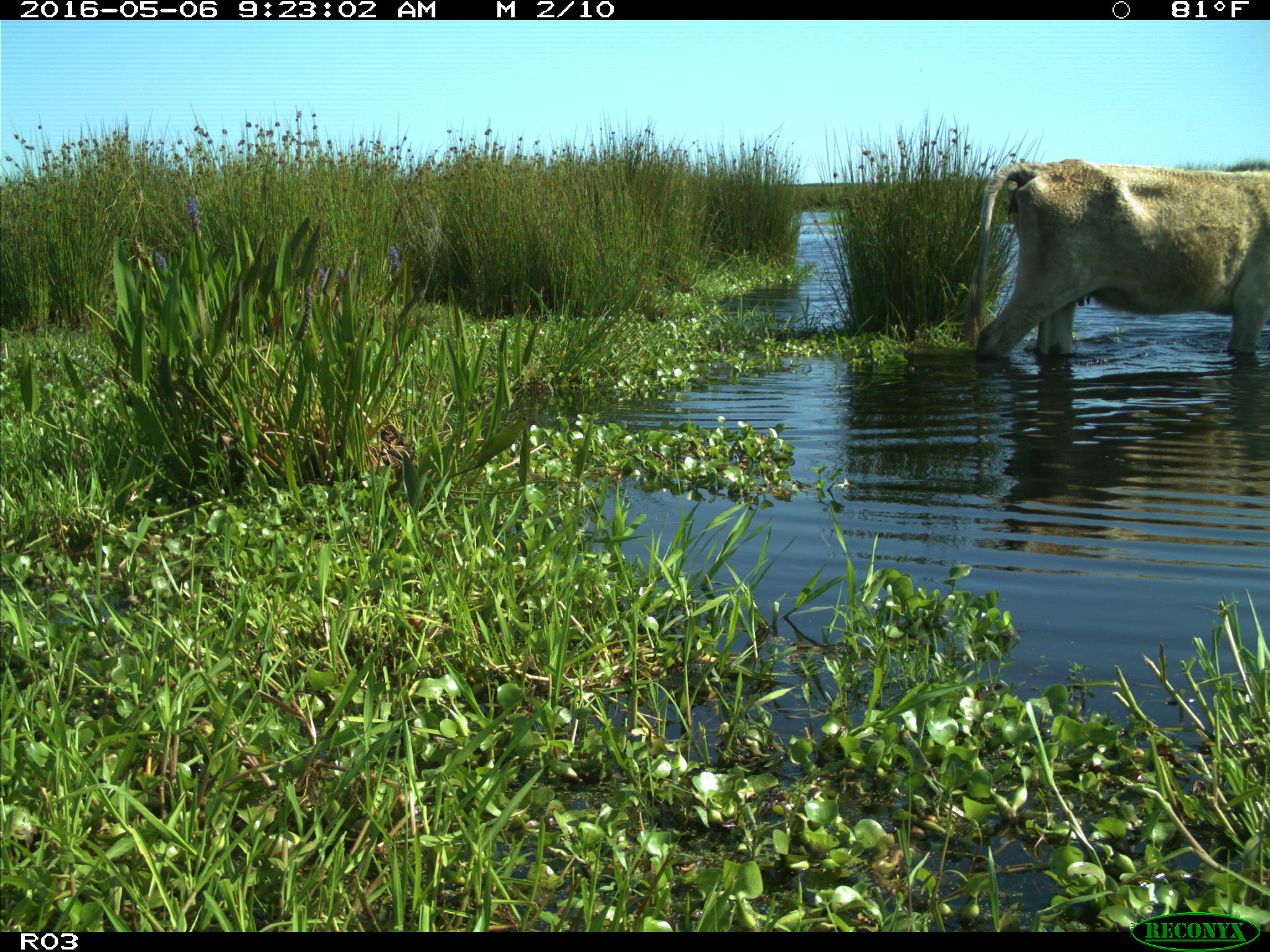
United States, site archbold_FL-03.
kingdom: Animalia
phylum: Chordata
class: Mammalia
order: Artiodactyla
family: Bovidae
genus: Bos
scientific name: Bos taurus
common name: domestic cow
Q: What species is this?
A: Bos taurus (domestic cow).